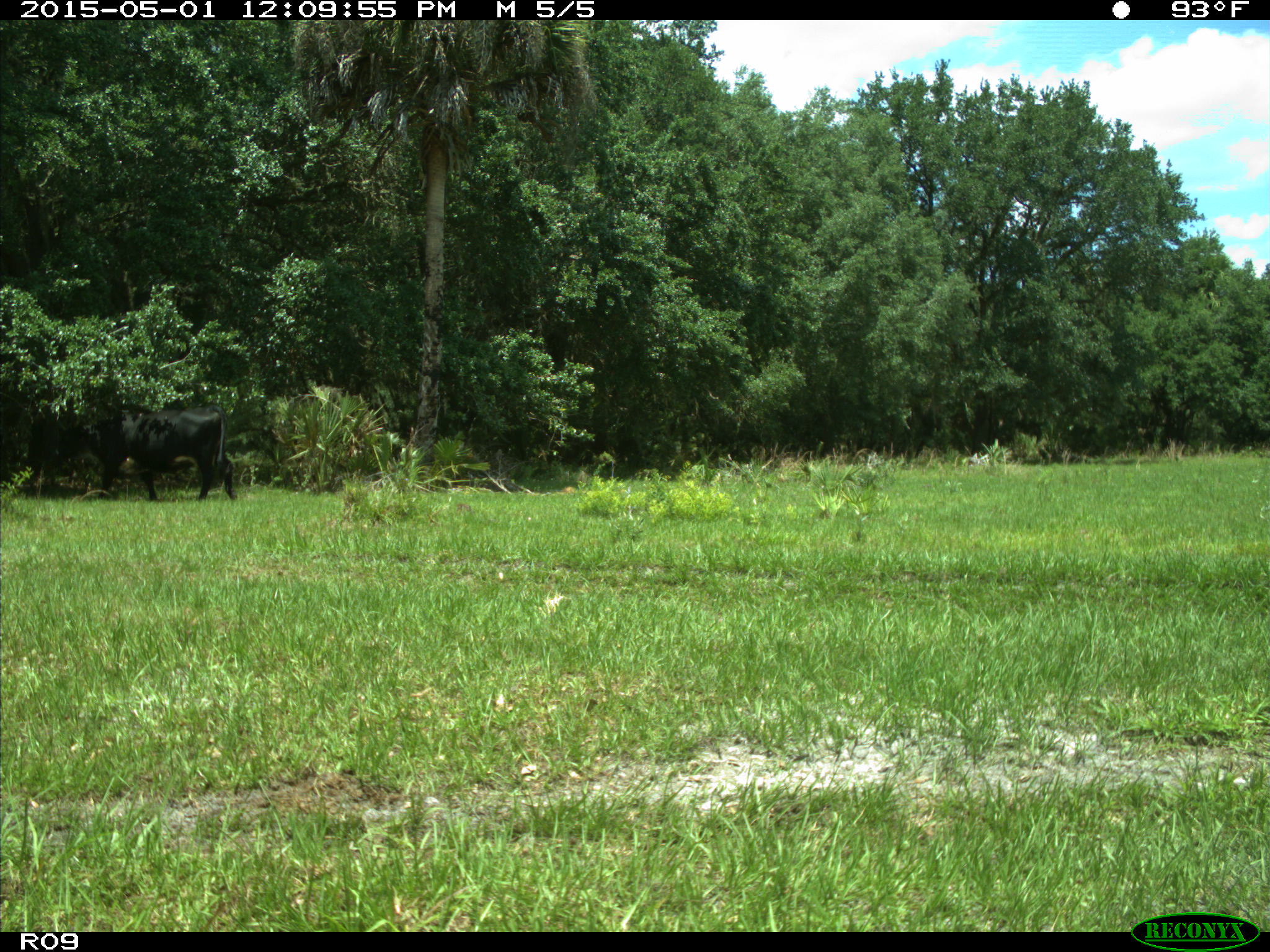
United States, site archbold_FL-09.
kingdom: Animalia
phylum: Chordata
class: Mammalia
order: Artiodactyla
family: Bovidae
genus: Bos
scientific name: Bos taurus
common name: domestic cow